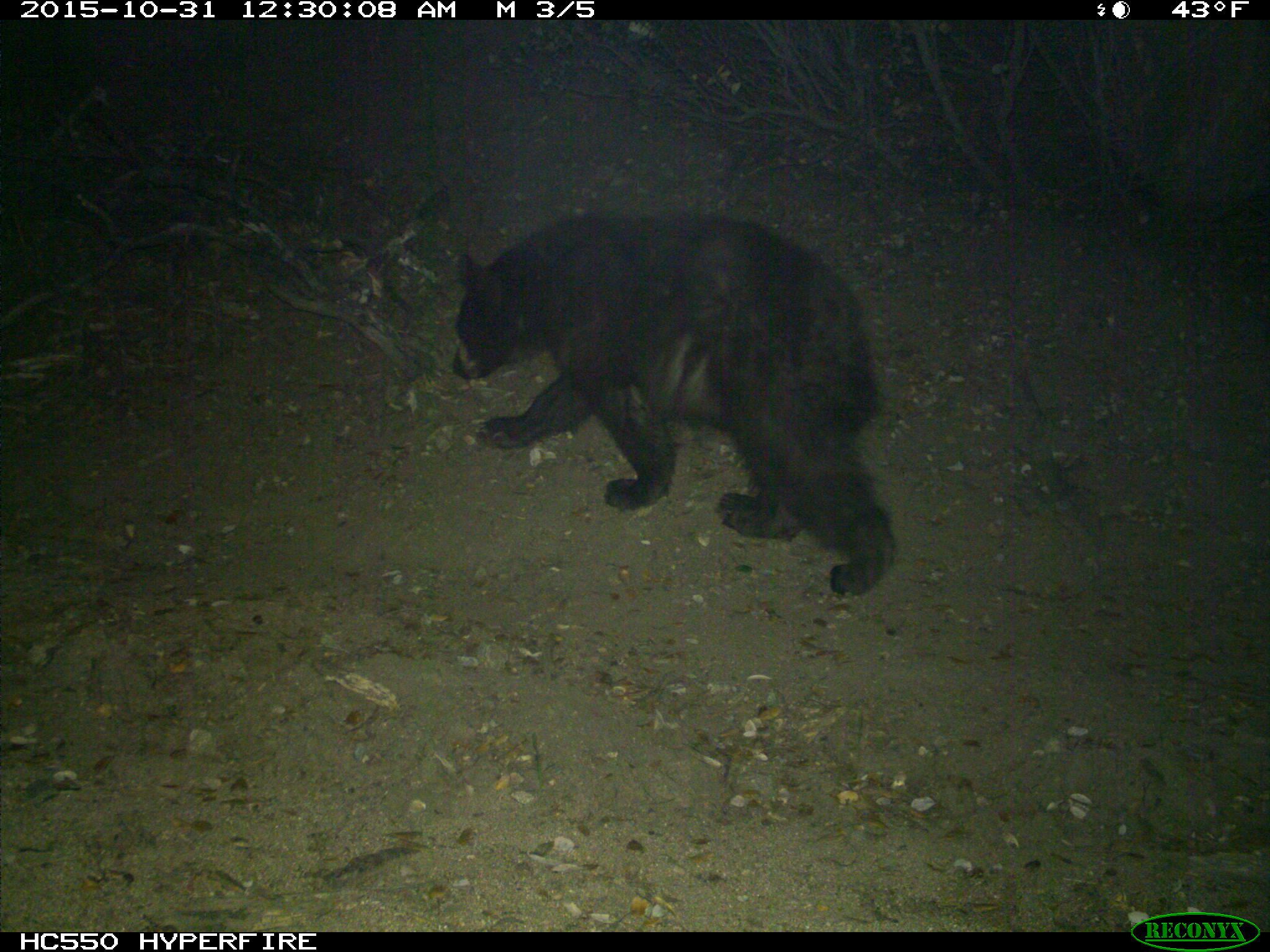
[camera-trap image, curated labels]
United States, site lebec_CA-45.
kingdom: Animalia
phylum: Chordata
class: Mammalia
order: Carnivora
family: Ursidae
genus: Ursus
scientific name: Ursus americanus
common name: american black bear